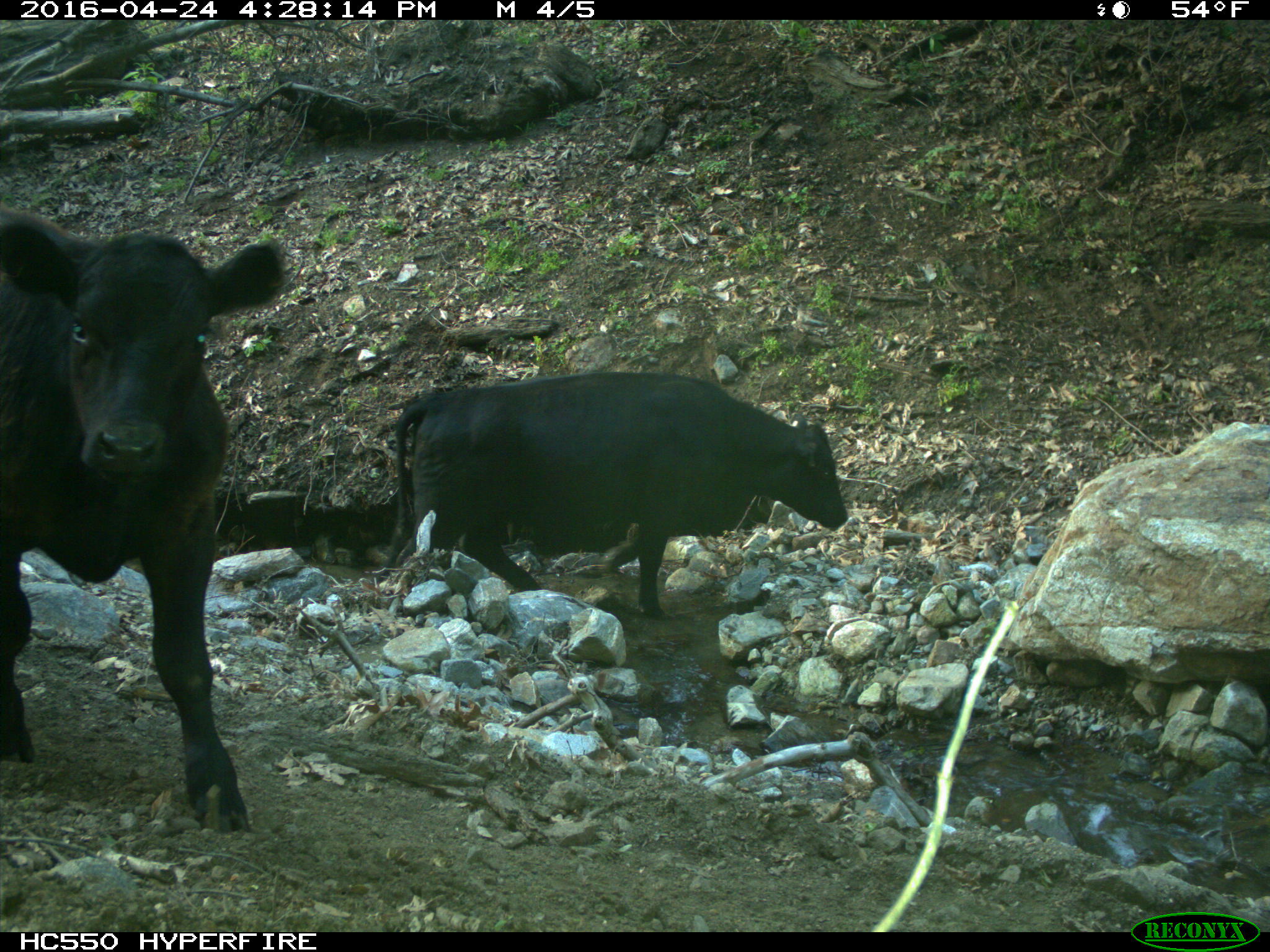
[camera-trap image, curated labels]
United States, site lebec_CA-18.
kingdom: Animalia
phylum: Chordata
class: Mammalia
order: Artiodactyla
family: Bovidae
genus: Bos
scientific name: Bos taurus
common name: domestic cow